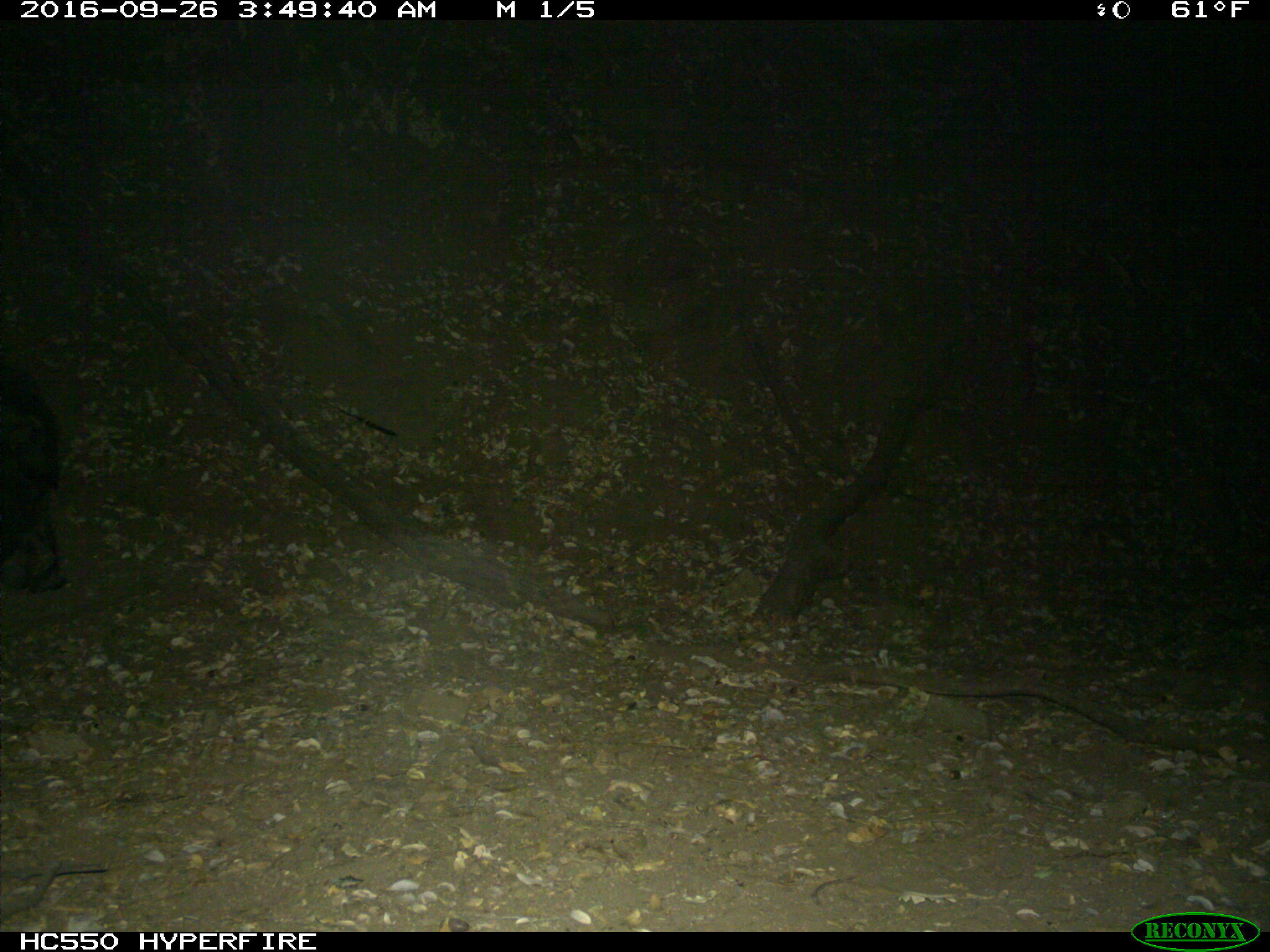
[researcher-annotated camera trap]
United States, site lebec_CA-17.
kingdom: Animalia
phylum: Chordata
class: Mammalia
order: Artiodactyla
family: Suidae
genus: Sus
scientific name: Sus scrofa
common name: wild boar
Sus scrofa (wild boar).